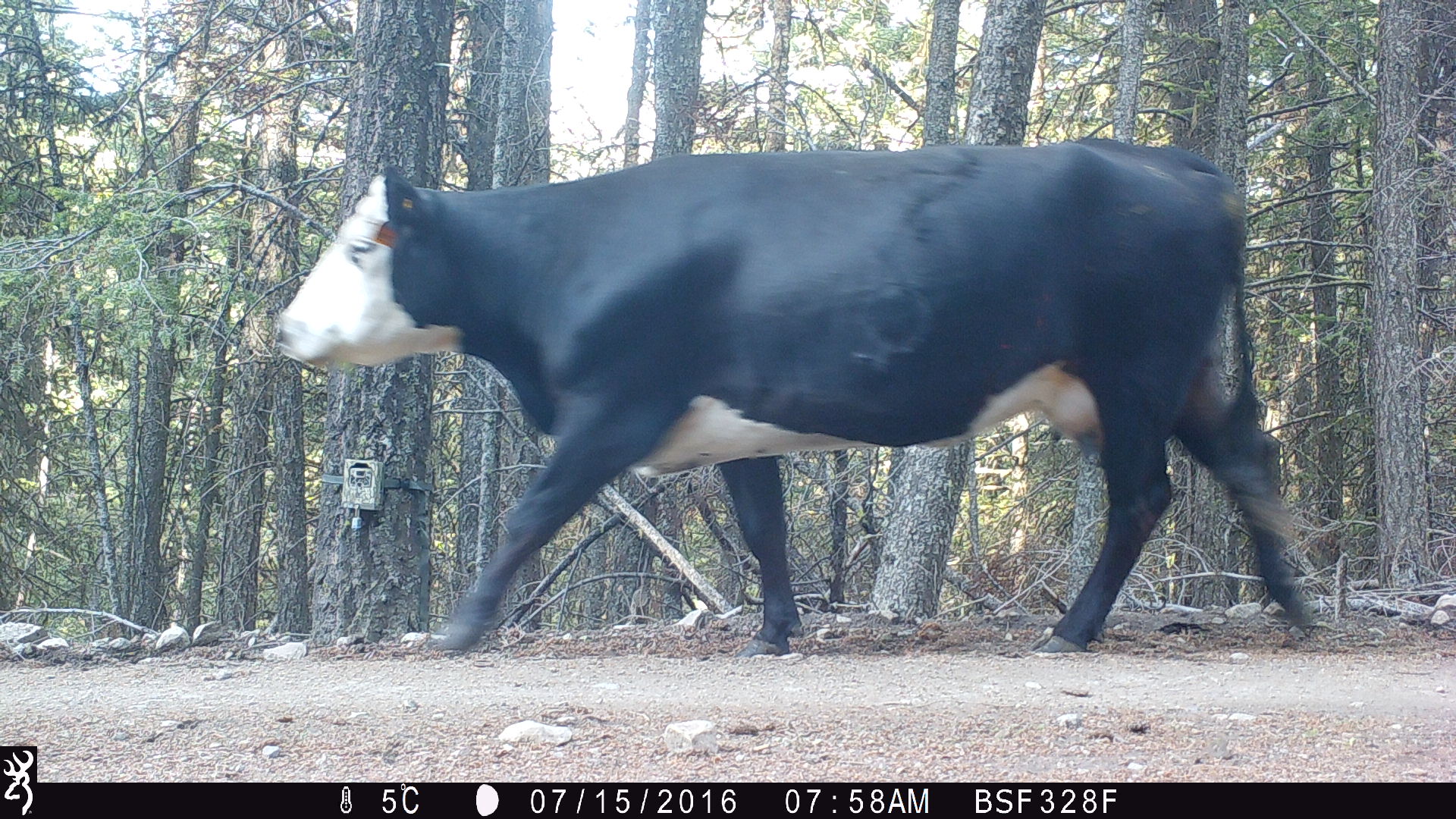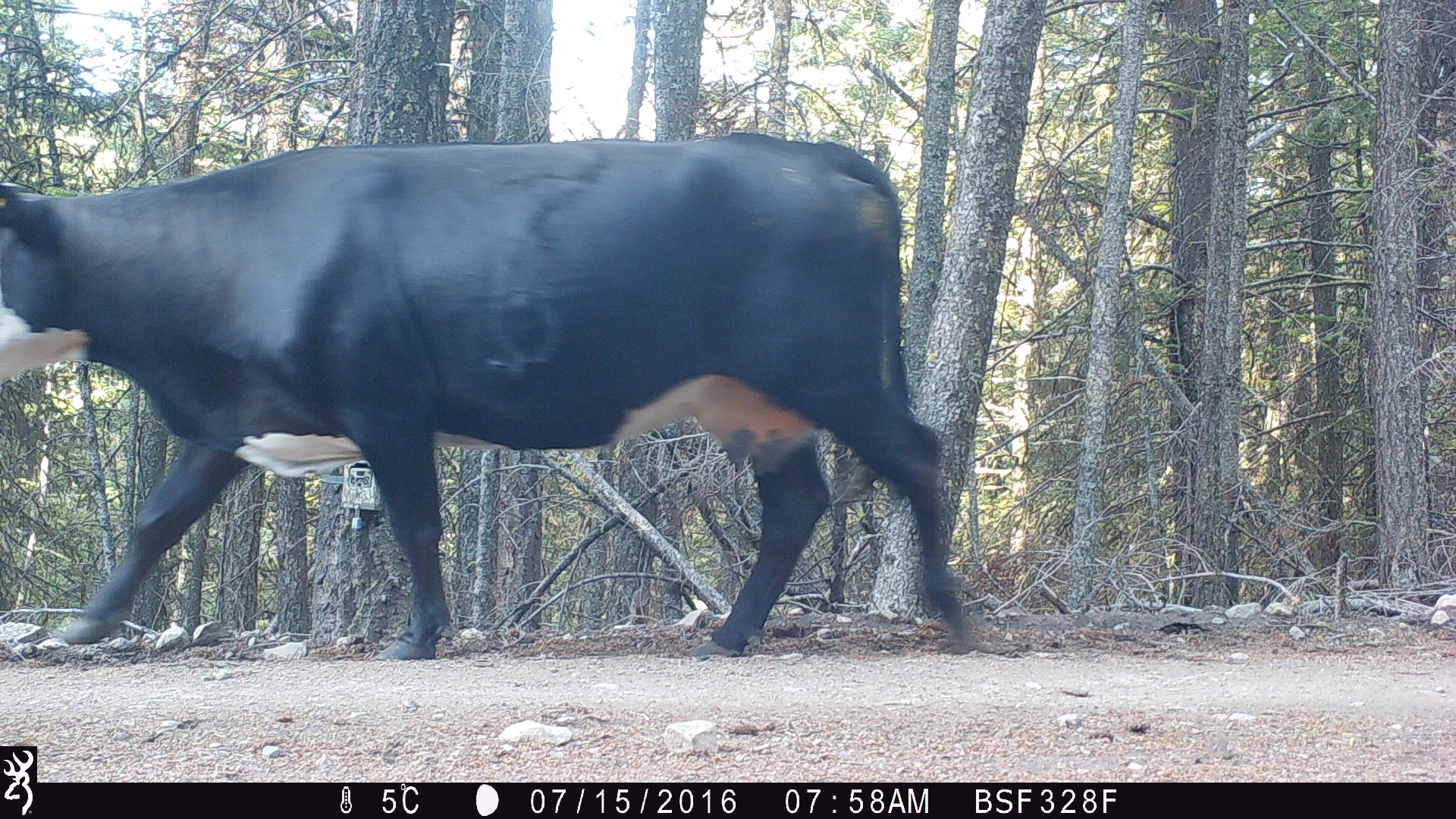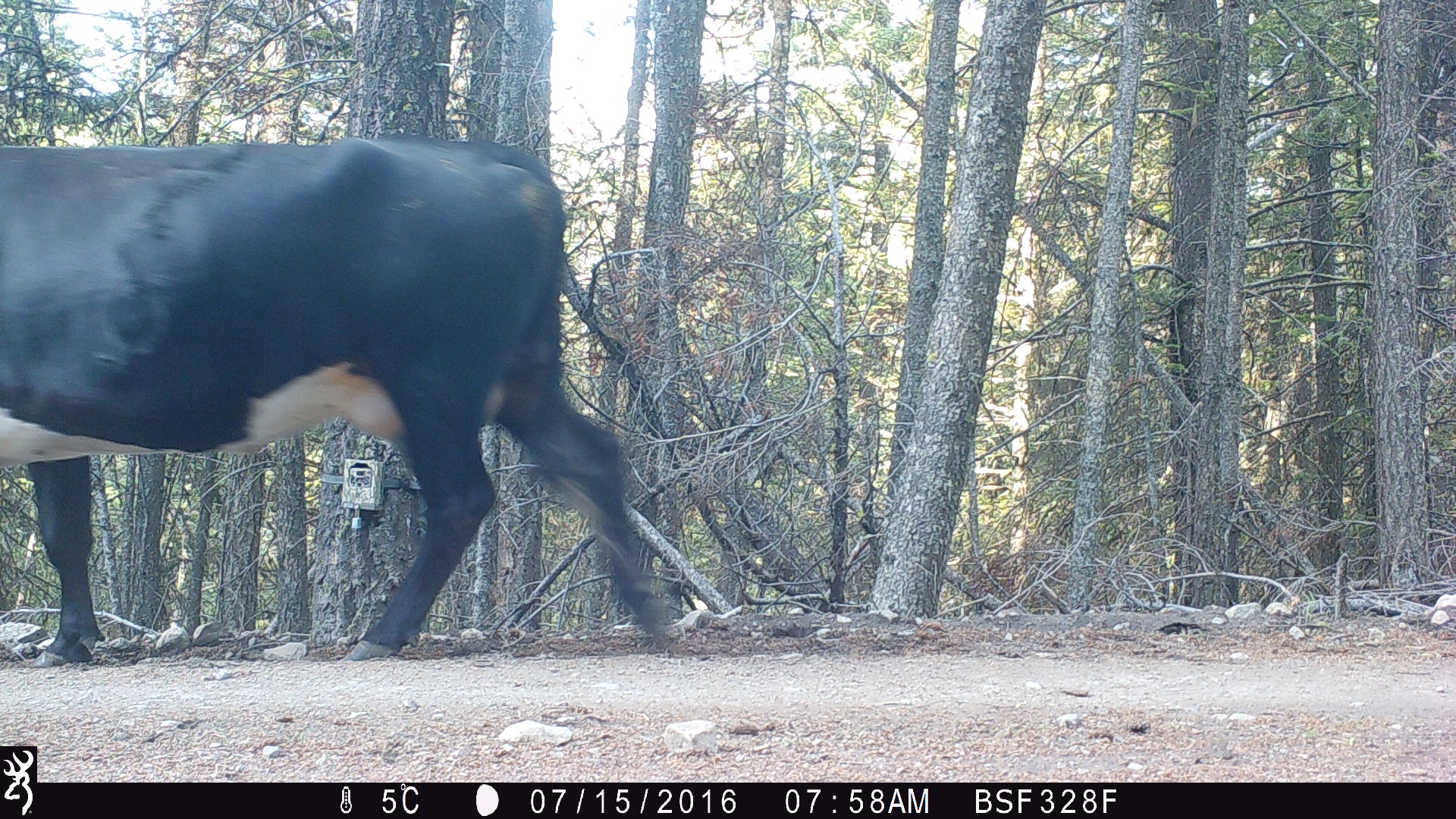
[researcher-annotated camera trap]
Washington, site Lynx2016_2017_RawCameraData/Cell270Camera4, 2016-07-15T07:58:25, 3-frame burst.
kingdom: Animalia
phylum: Chordata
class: Mammalia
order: Artiodactyla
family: Bovidae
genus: Bos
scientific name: Bos taurus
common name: domestic cattle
Domestic cattle (Bos taurus). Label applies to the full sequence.